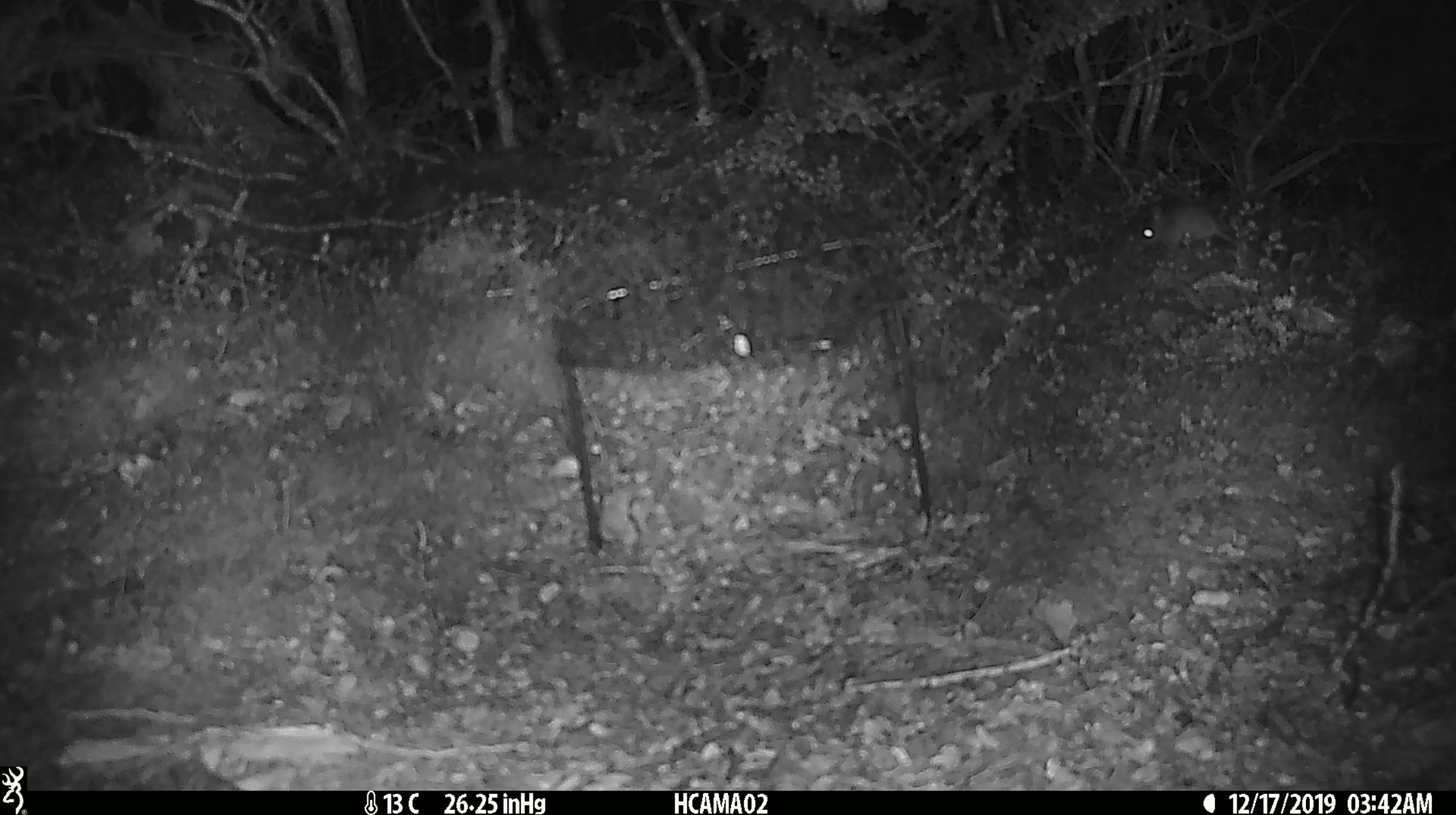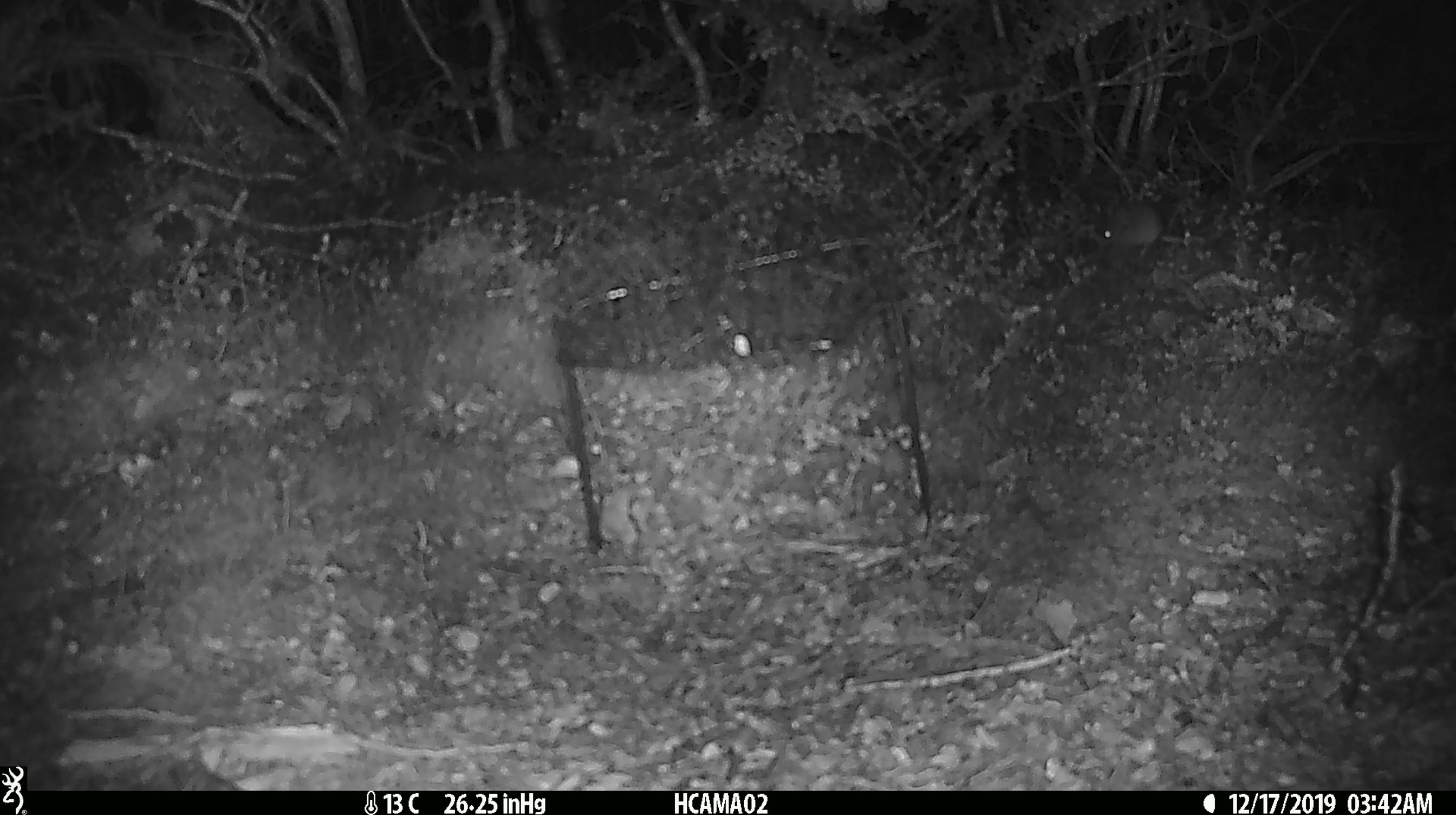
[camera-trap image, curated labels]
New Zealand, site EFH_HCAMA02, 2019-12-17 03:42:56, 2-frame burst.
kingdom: Animalia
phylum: Chordata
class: Mammalia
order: Rodentia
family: Muridae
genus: Mus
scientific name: Mus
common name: mouse